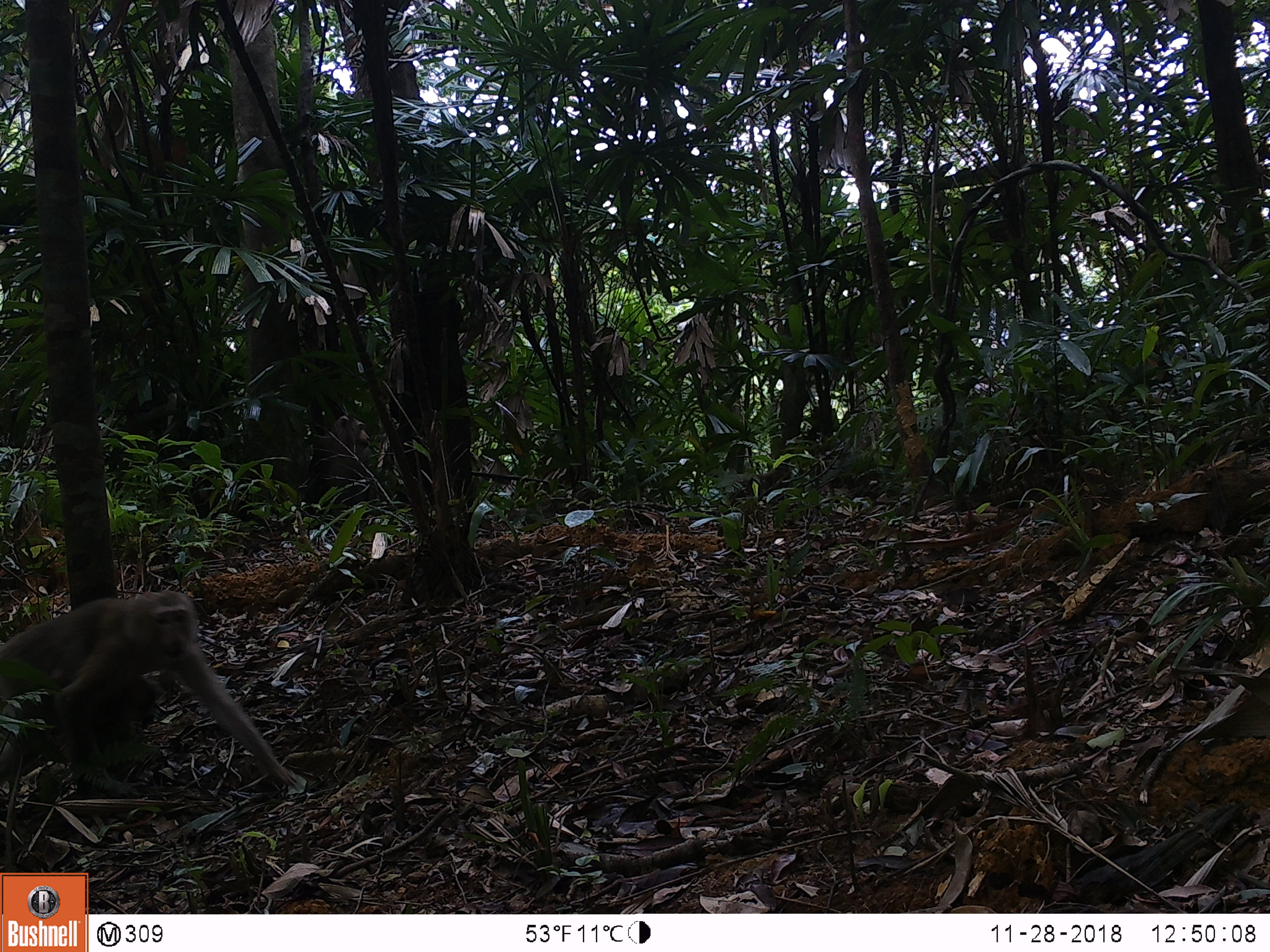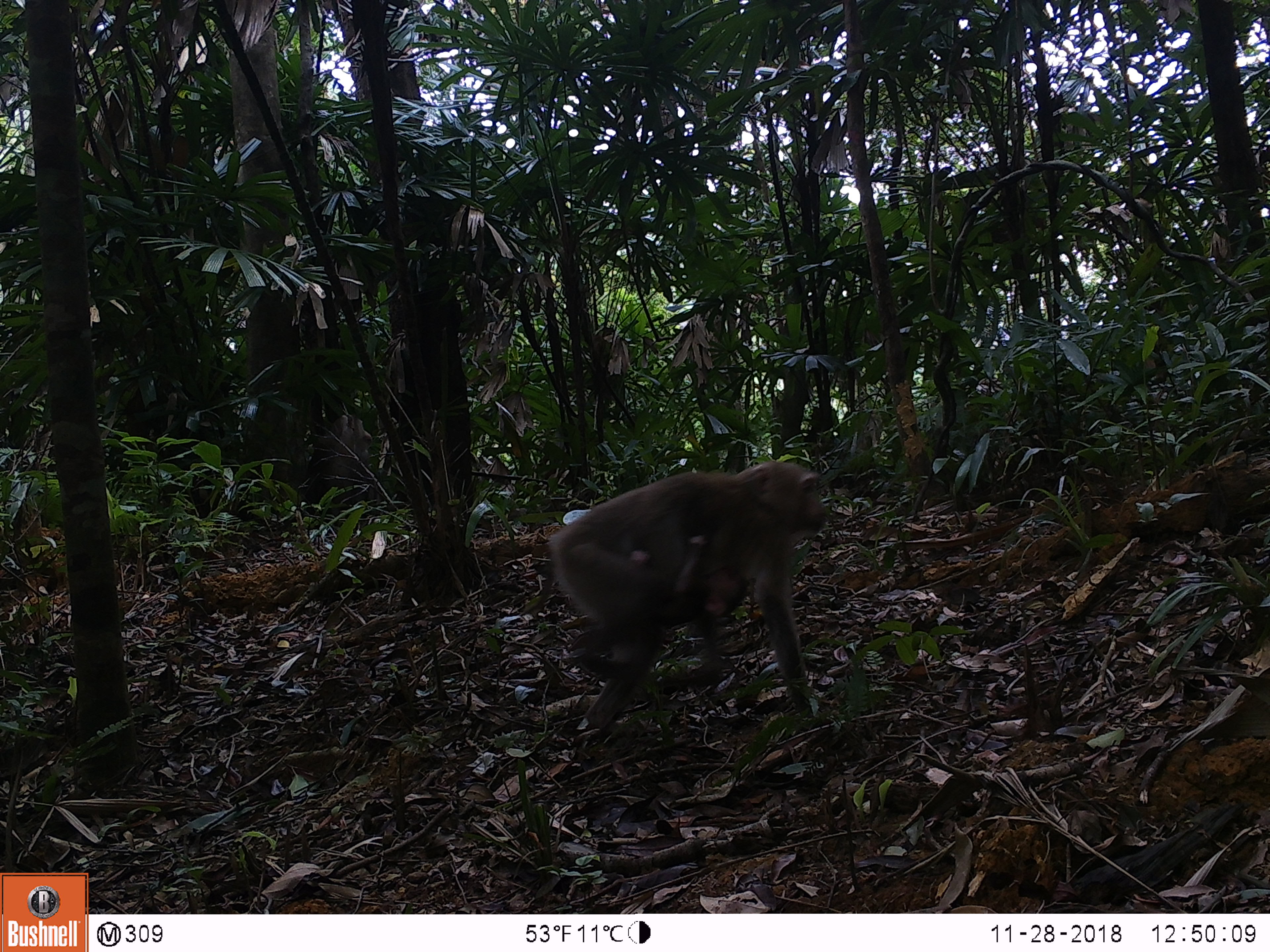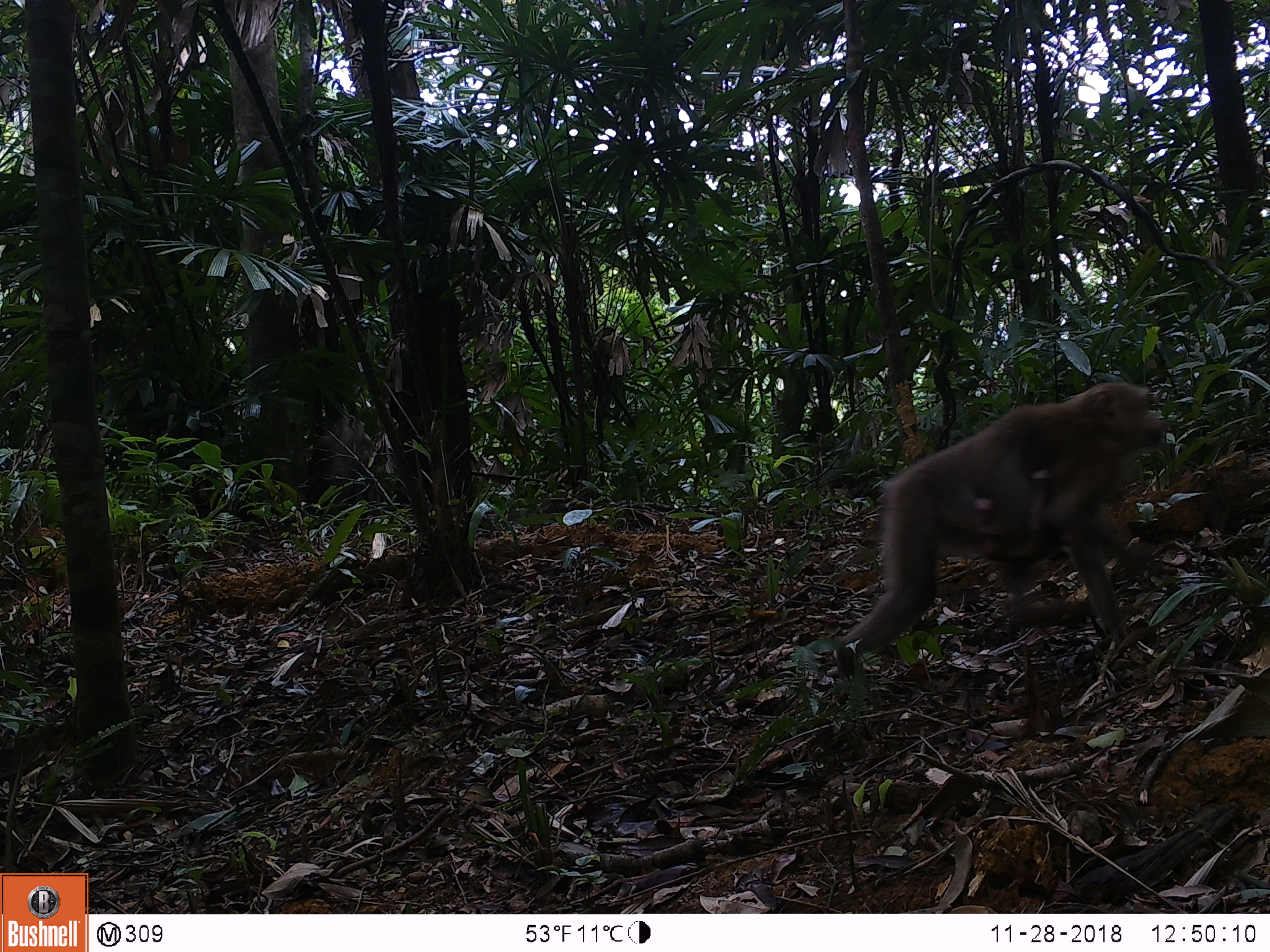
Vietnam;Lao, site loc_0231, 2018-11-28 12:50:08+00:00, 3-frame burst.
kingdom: Animalia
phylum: Chordata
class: Mammalia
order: Primates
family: Cercopithecidae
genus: Macaca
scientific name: Macaca nemestrina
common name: pig-tailed macaque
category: pig tailed macaque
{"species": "pig tailed macaque (pig-tailed macaque) (Macaca nemestrina)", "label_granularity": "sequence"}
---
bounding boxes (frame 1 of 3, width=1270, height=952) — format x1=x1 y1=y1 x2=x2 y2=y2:
pig tailed macaque: x1=1 y1=590 x2=300 y2=802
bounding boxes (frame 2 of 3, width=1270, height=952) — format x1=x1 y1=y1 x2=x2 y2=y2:
pig tailed macaque: x1=546 y1=461 x2=831 y2=735; x1=626 y1=535 x2=750 y2=630; x1=305 y1=413 x2=372 y2=526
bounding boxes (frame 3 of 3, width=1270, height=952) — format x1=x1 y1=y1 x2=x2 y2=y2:
pig tailed macaque: x1=833 y1=381 x2=1169 y2=674; x1=972 y1=468 x2=1056 y2=565; x1=306 y1=414 x2=372 y2=515